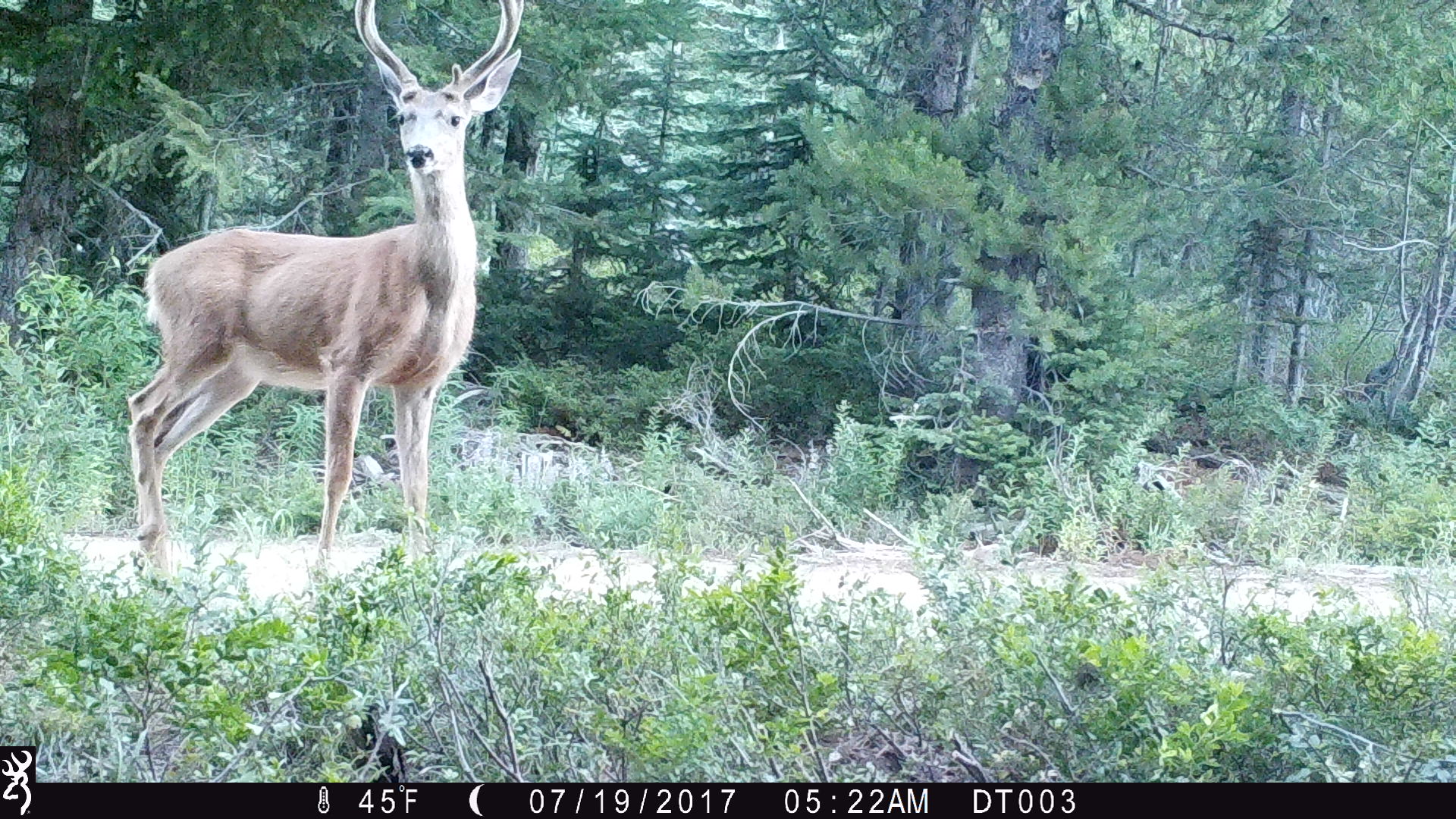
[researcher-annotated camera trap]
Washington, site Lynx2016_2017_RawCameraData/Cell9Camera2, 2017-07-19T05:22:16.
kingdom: Animalia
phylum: Chordata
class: Mammalia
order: Artiodactyla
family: Cervidae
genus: Odocoileus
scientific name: Odocoileus hemionus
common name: mule deer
Odocoileus hemionus (mule deer). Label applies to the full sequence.